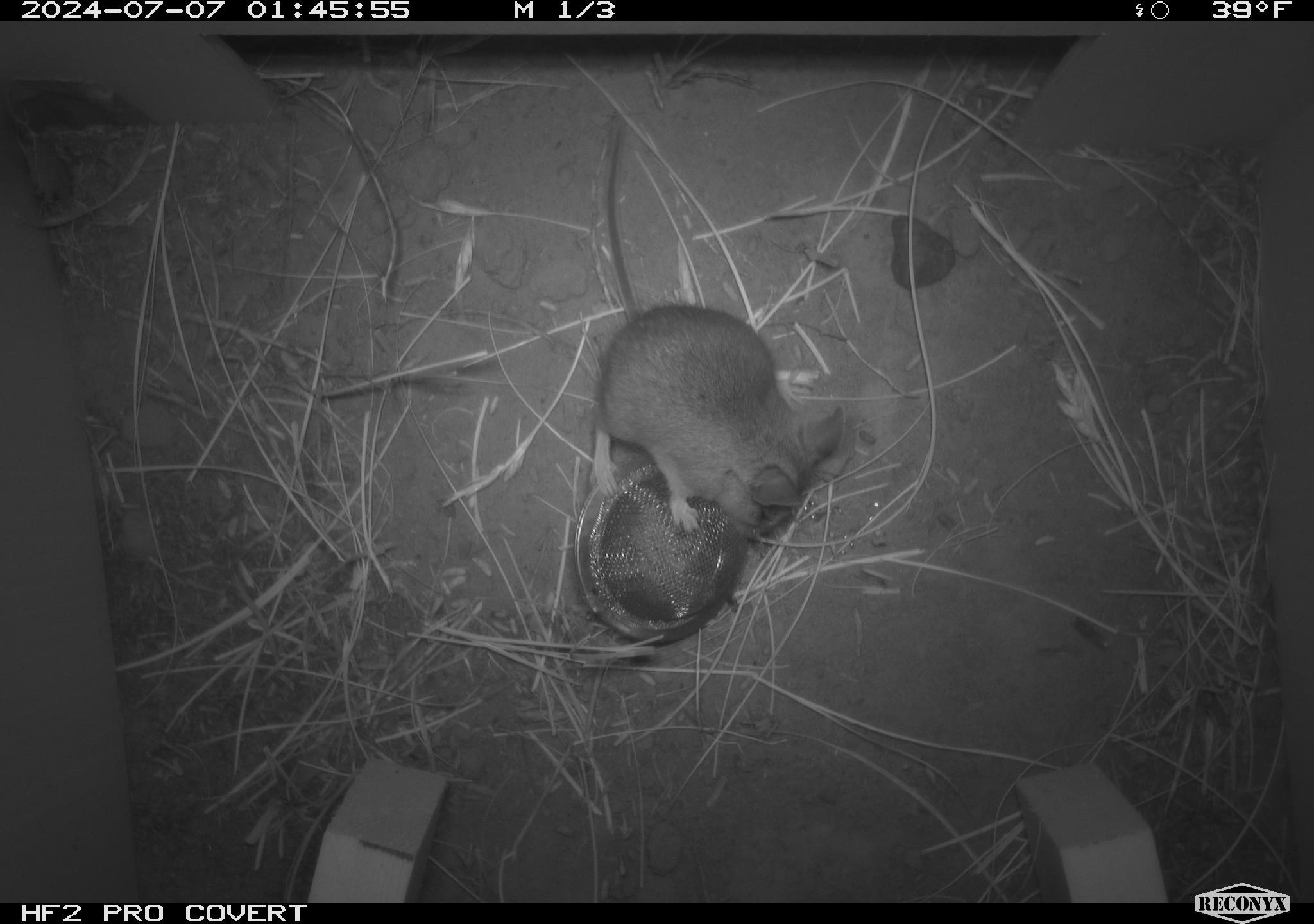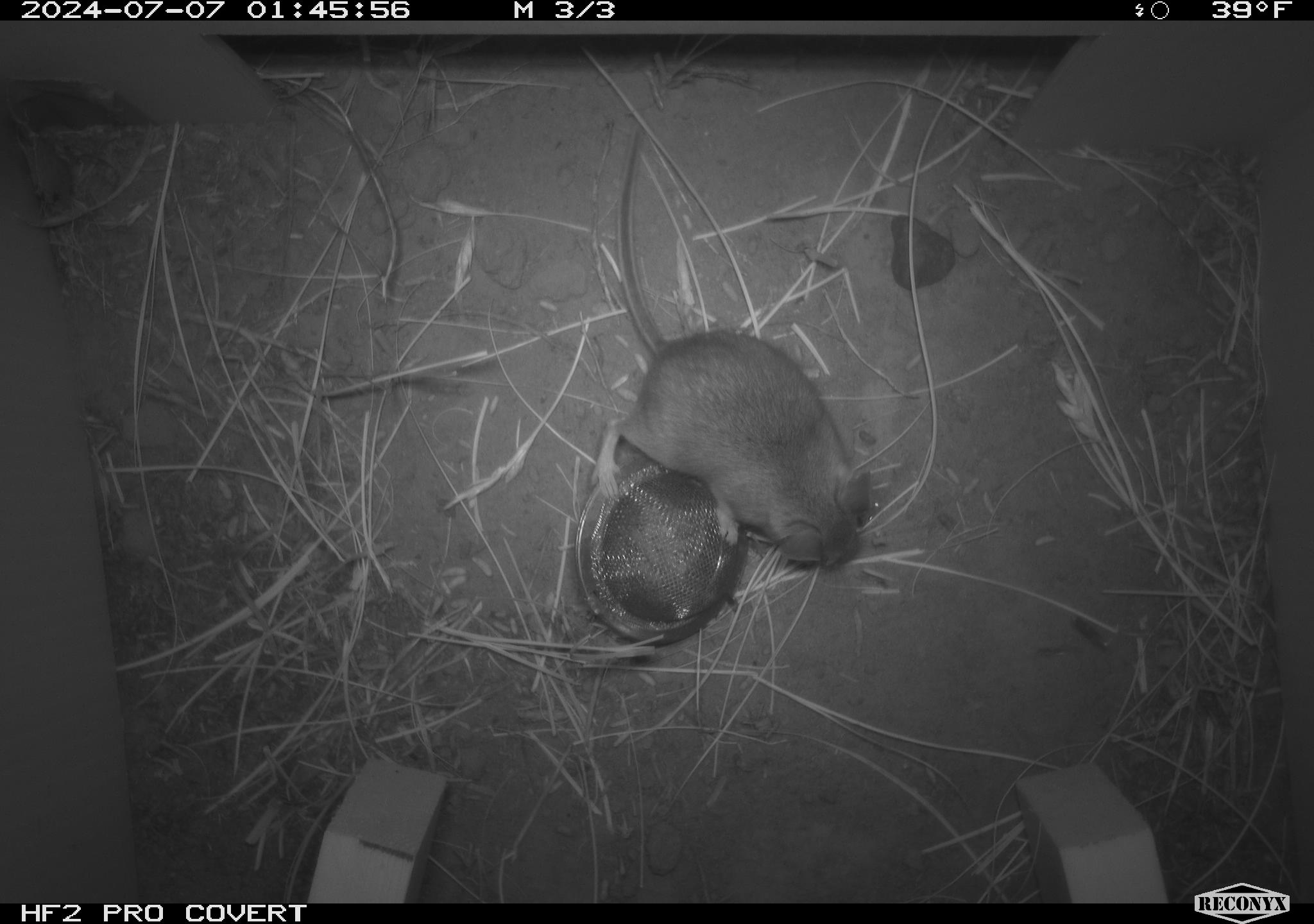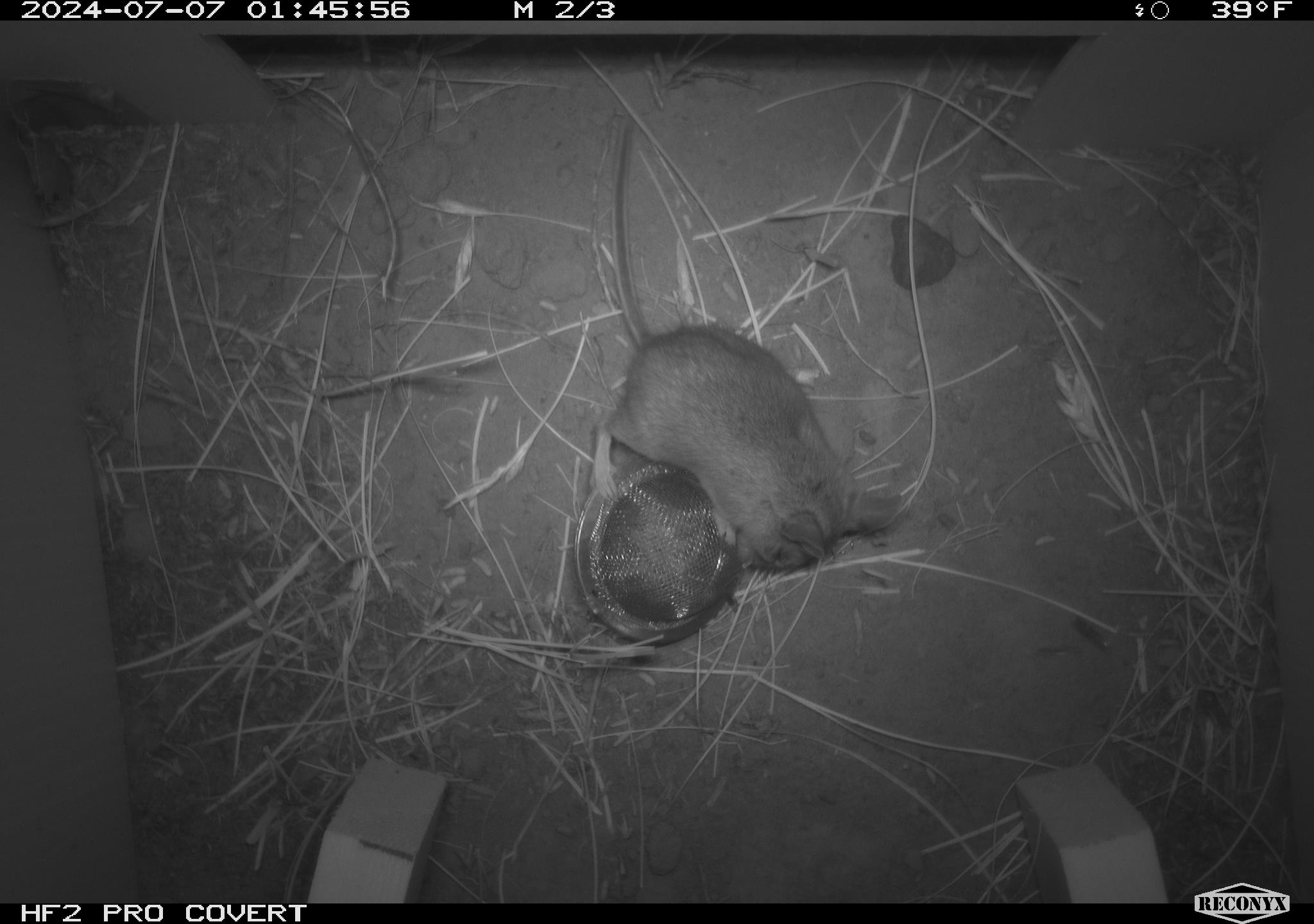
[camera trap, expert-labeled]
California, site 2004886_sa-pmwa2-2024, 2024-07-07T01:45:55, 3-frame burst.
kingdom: Animalia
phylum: Chordata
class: Mammalia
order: Rodentia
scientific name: Rodentia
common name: mouse species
Mouse species (Rodentia).